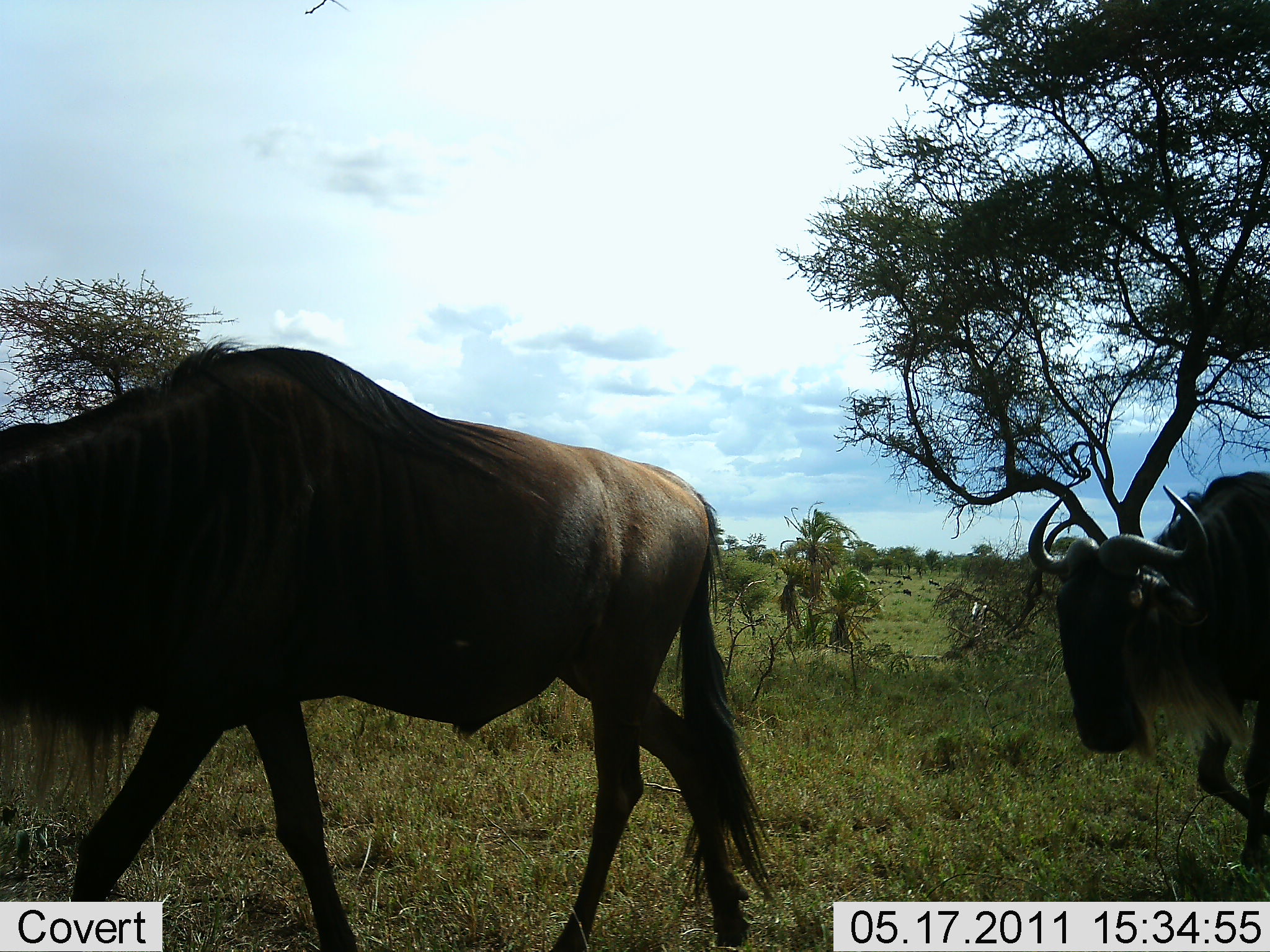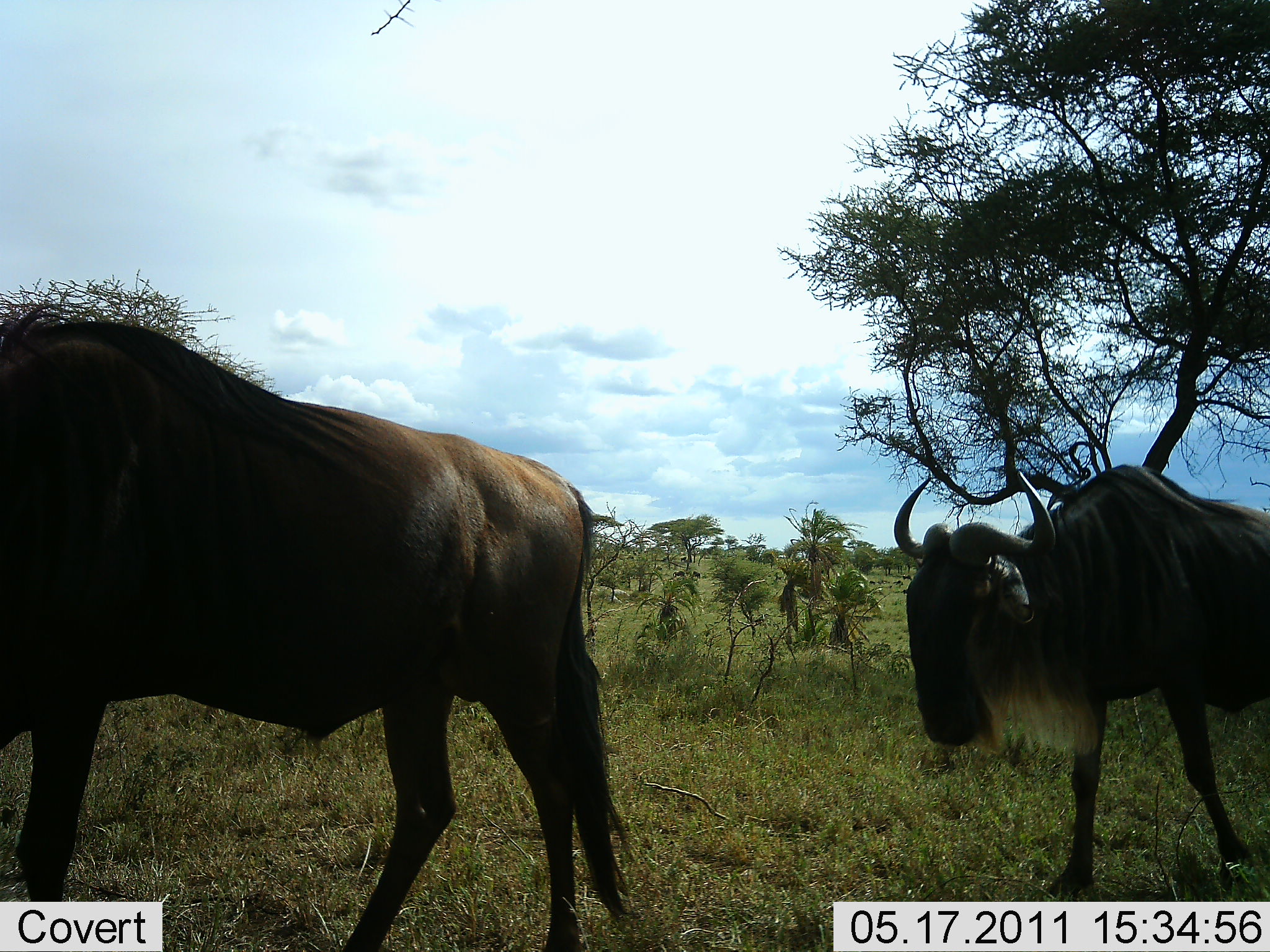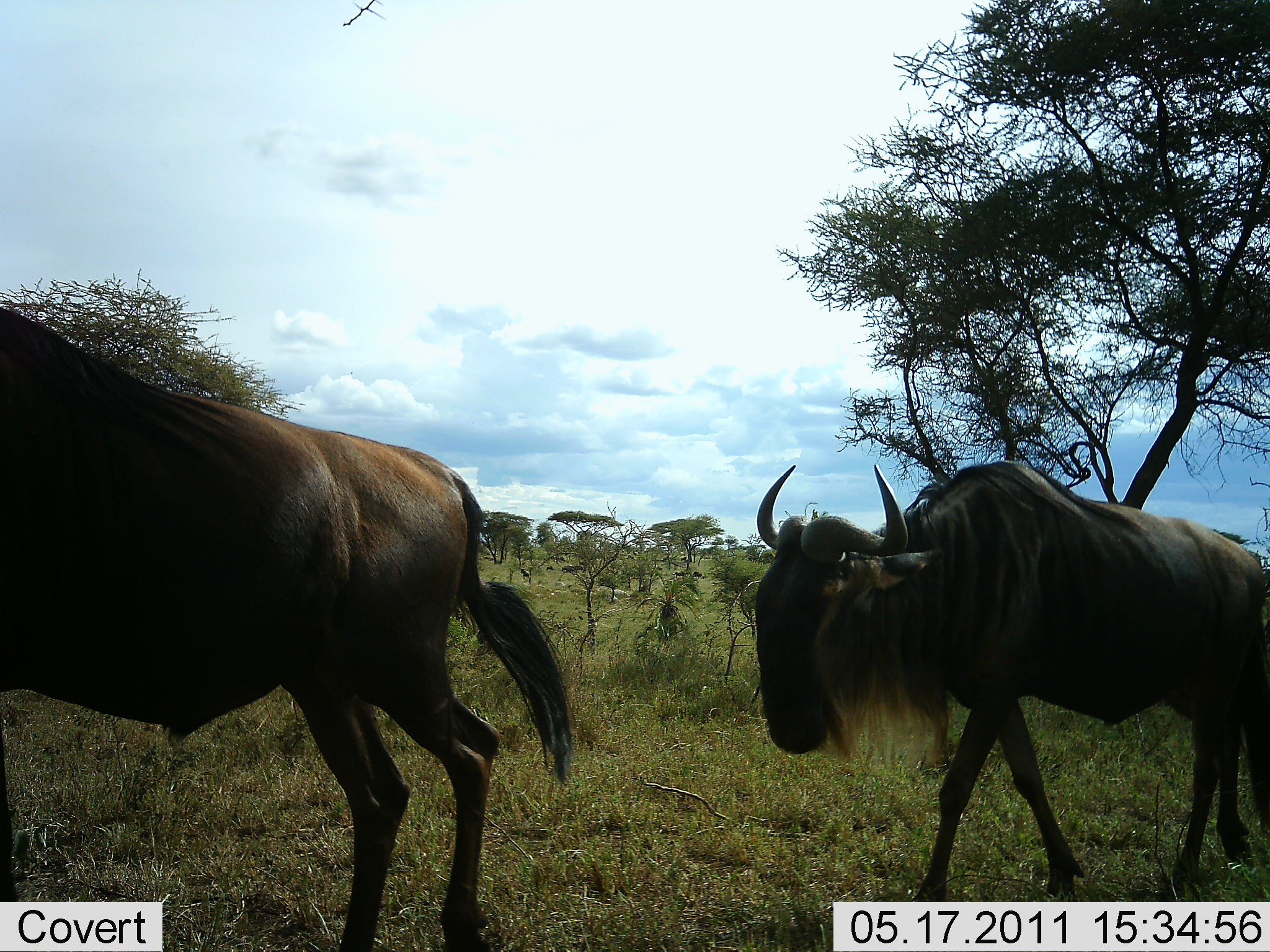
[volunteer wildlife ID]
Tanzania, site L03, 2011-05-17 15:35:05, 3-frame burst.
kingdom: Animalia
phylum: Chordata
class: Mammalia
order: Artiodactyla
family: Bovidae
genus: Connochaetes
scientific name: Connochaetes taurinus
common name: blue wildebeest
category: wildebeest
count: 2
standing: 0%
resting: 0%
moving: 100%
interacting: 0%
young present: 0%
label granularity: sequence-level